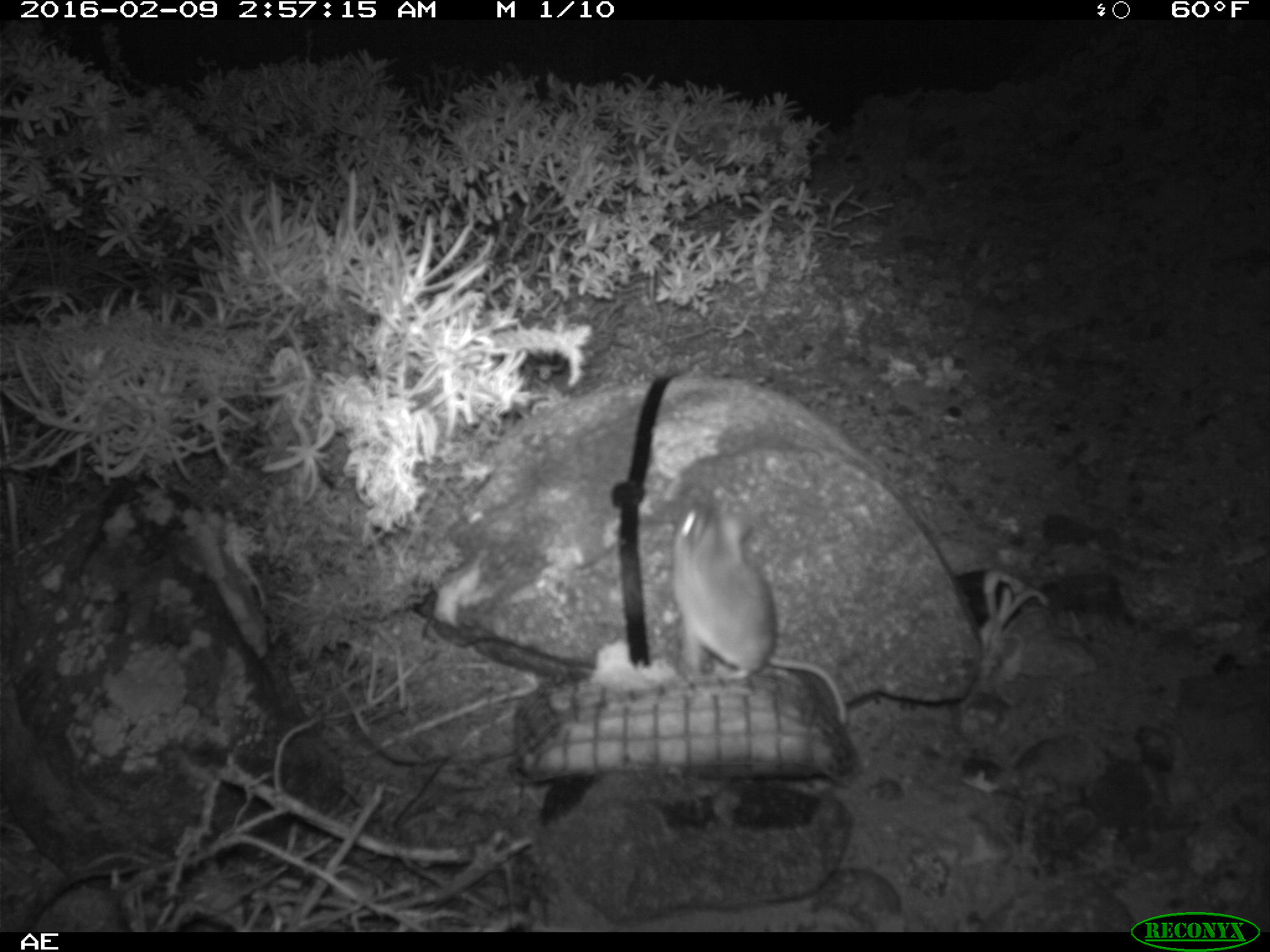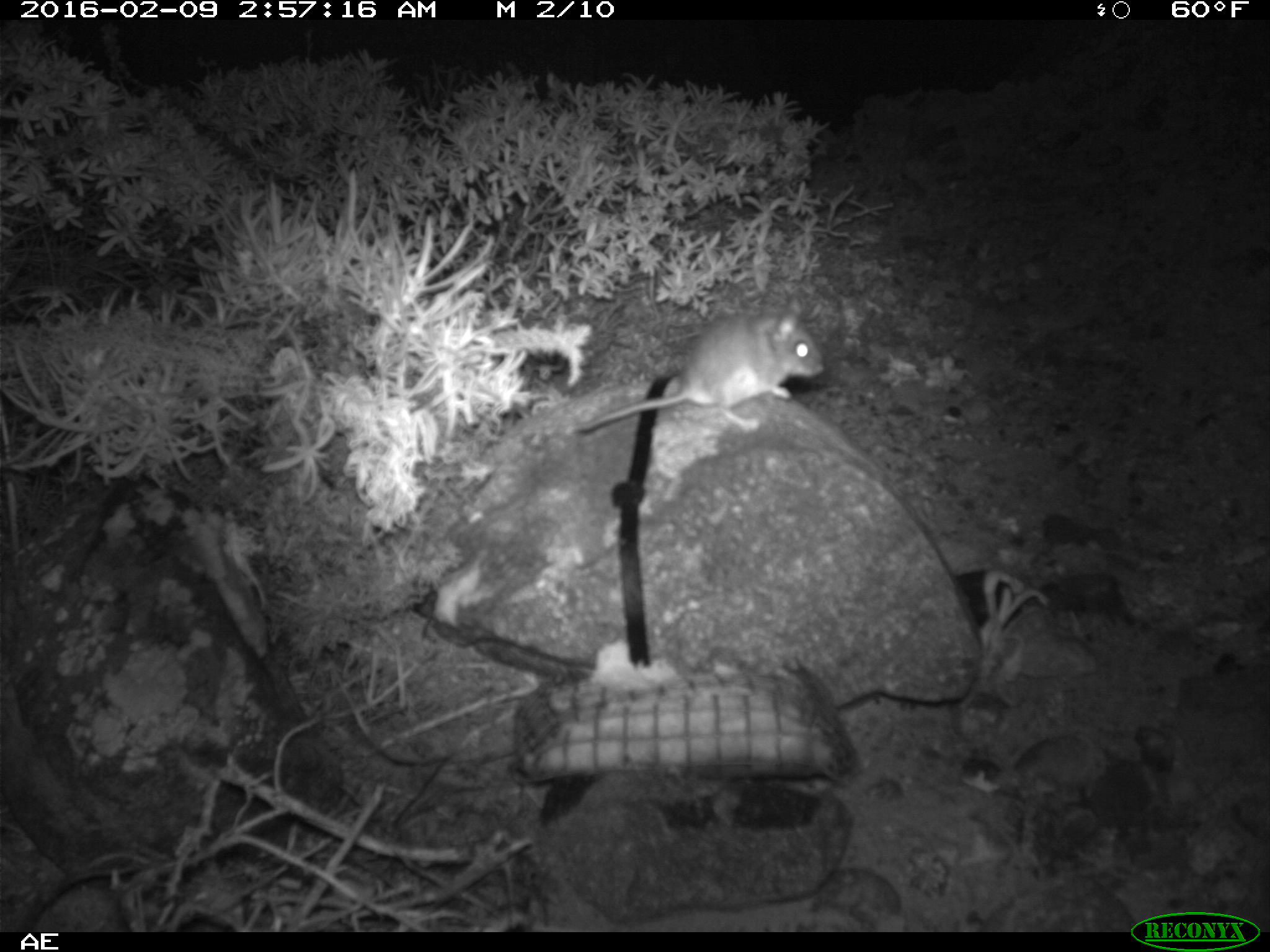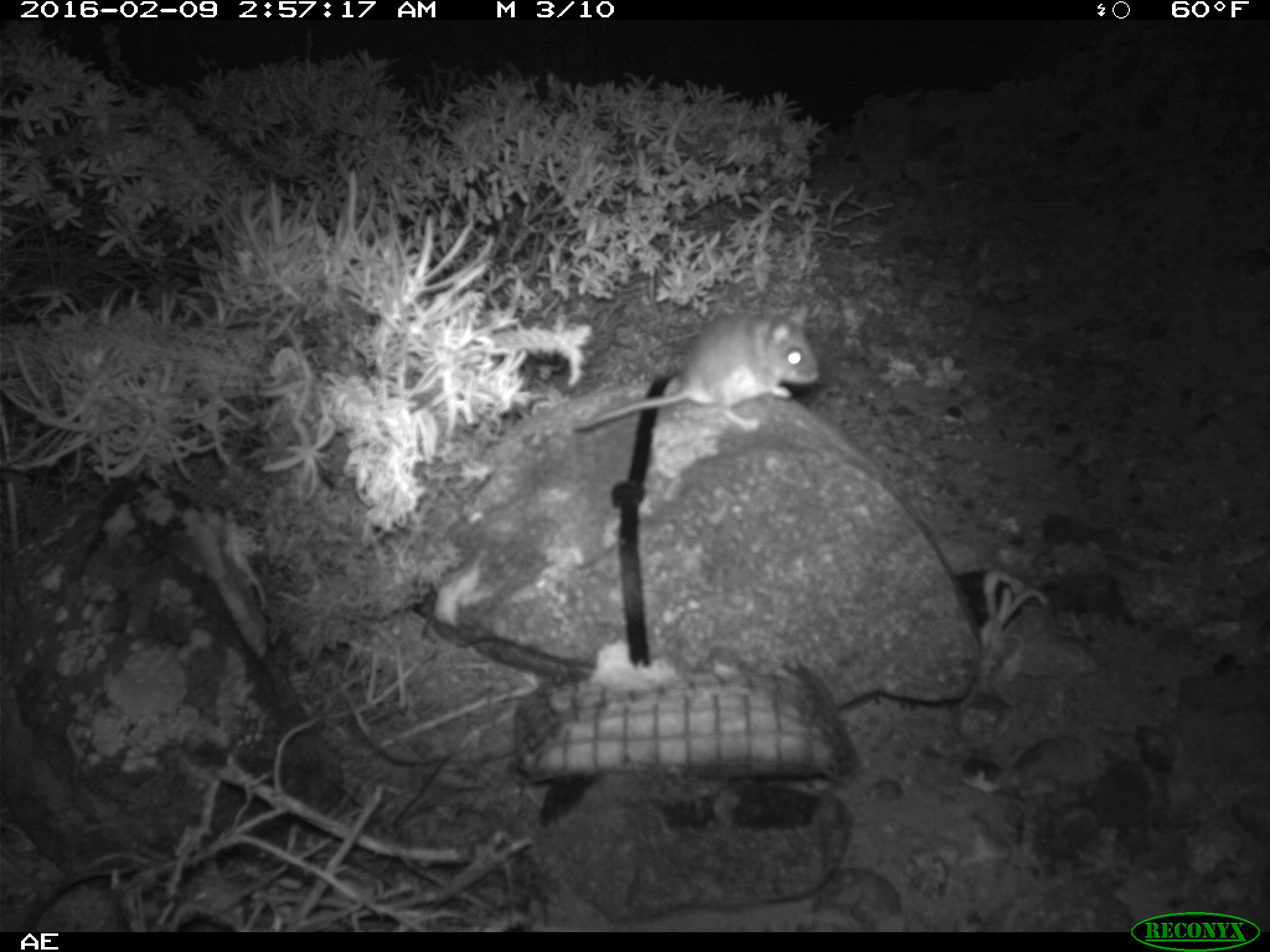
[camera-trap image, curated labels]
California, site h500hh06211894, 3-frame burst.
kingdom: Animalia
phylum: Chordata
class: Mammalia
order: Rodentia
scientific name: Rodentia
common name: rodent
Rodent (Rodentia).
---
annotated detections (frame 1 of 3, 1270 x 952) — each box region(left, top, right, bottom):
rodent: region(669, 481, 848, 728)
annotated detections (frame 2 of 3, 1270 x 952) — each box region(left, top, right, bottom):
rodent: region(575, 297, 822, 434)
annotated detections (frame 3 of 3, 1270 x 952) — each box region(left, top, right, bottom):
rodent: region(576, 306, 818, 432)